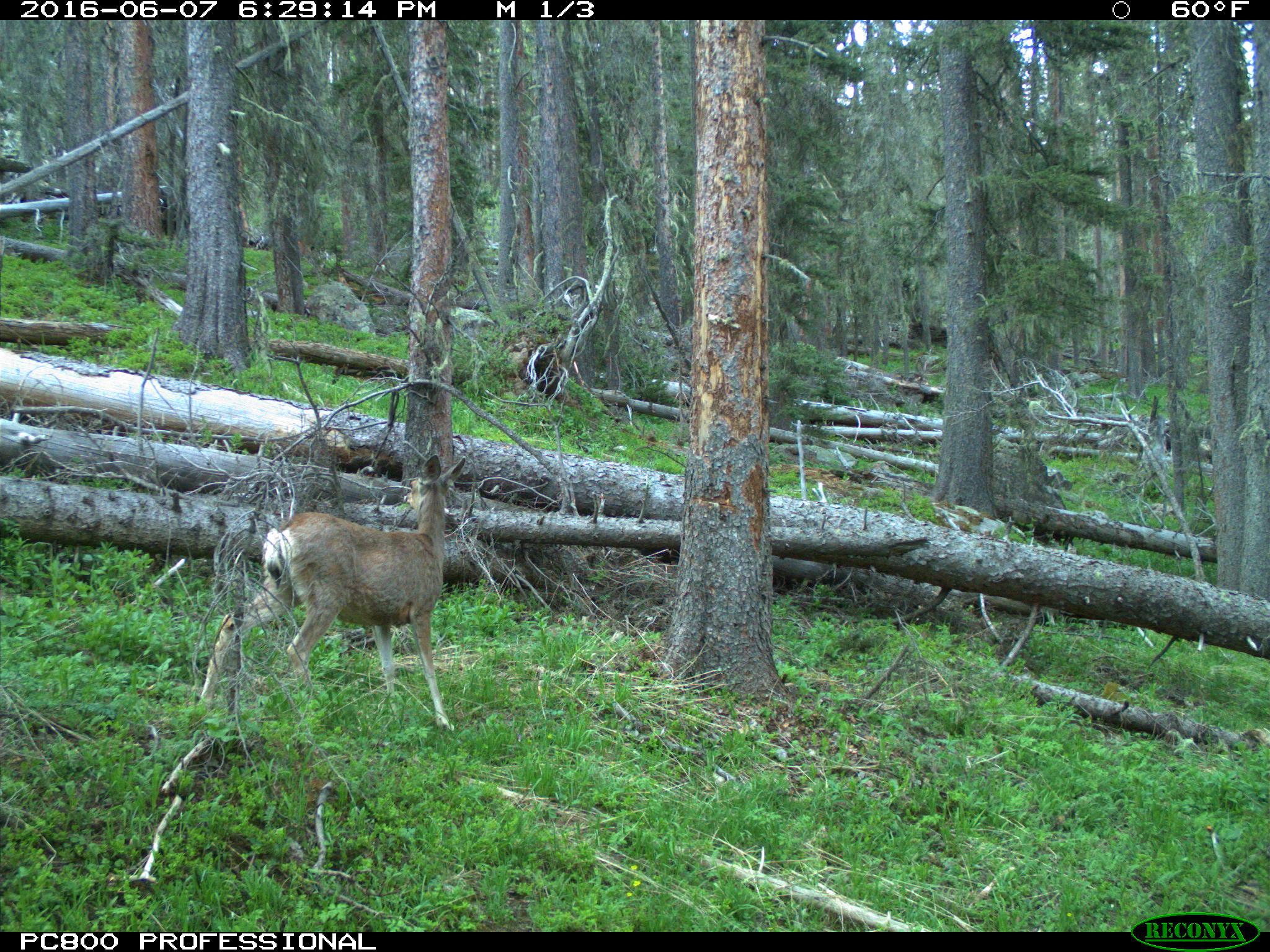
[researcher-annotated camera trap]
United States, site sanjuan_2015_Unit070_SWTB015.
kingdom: Animalia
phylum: Chordata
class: Mammalia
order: Artiodactyla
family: Cervidae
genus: Odocoileus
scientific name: Odocoileus hemionus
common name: mule deer